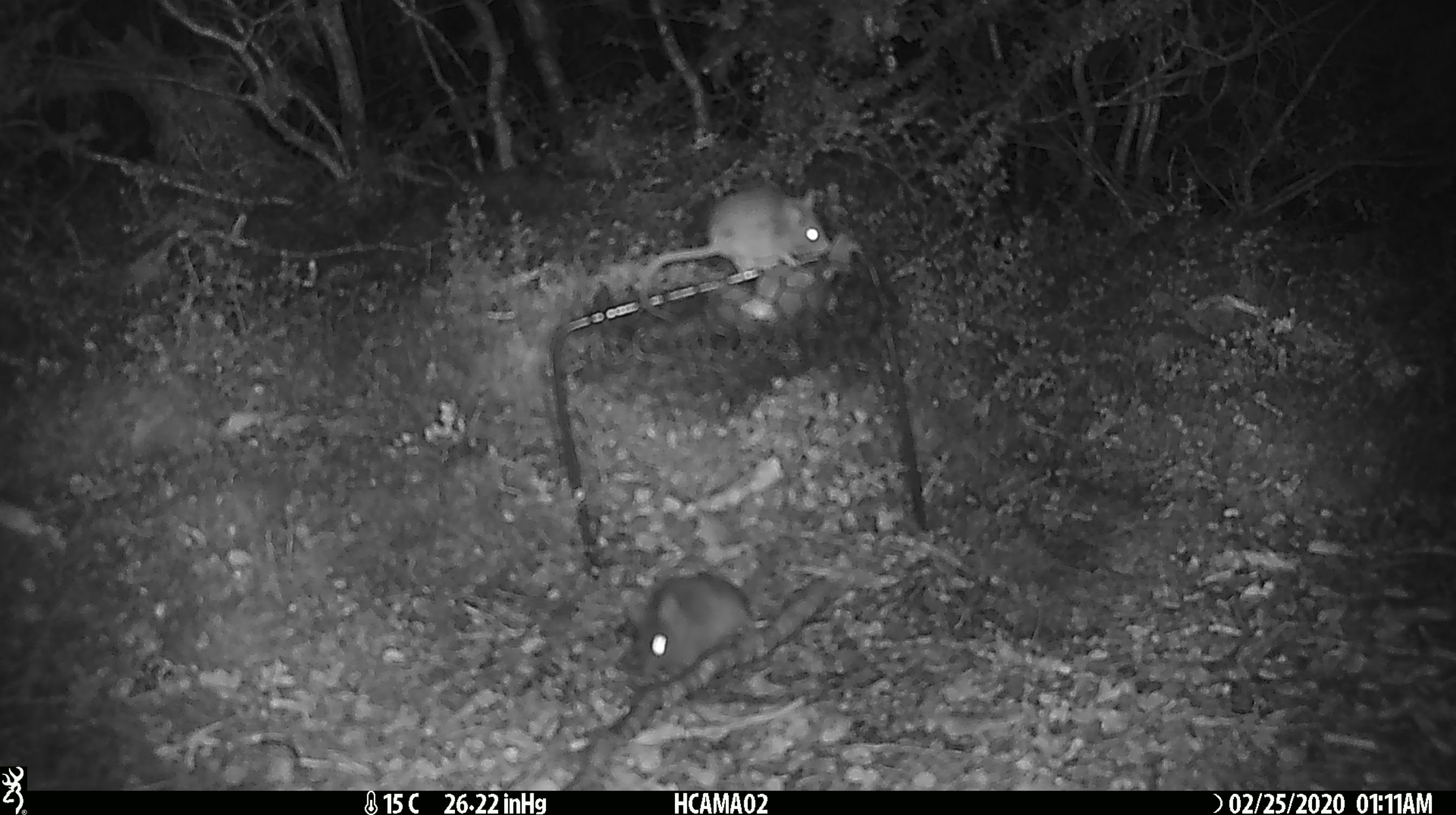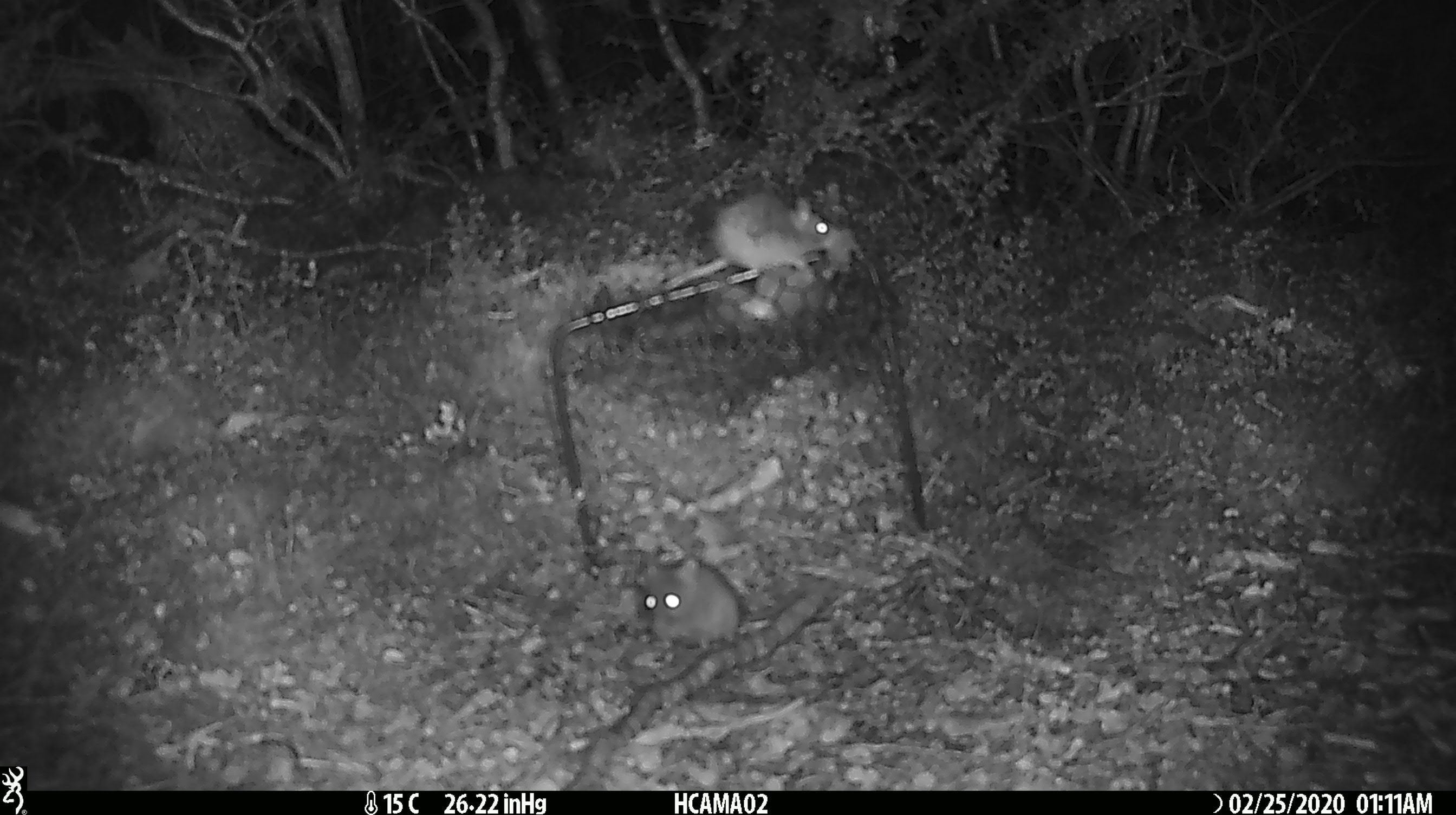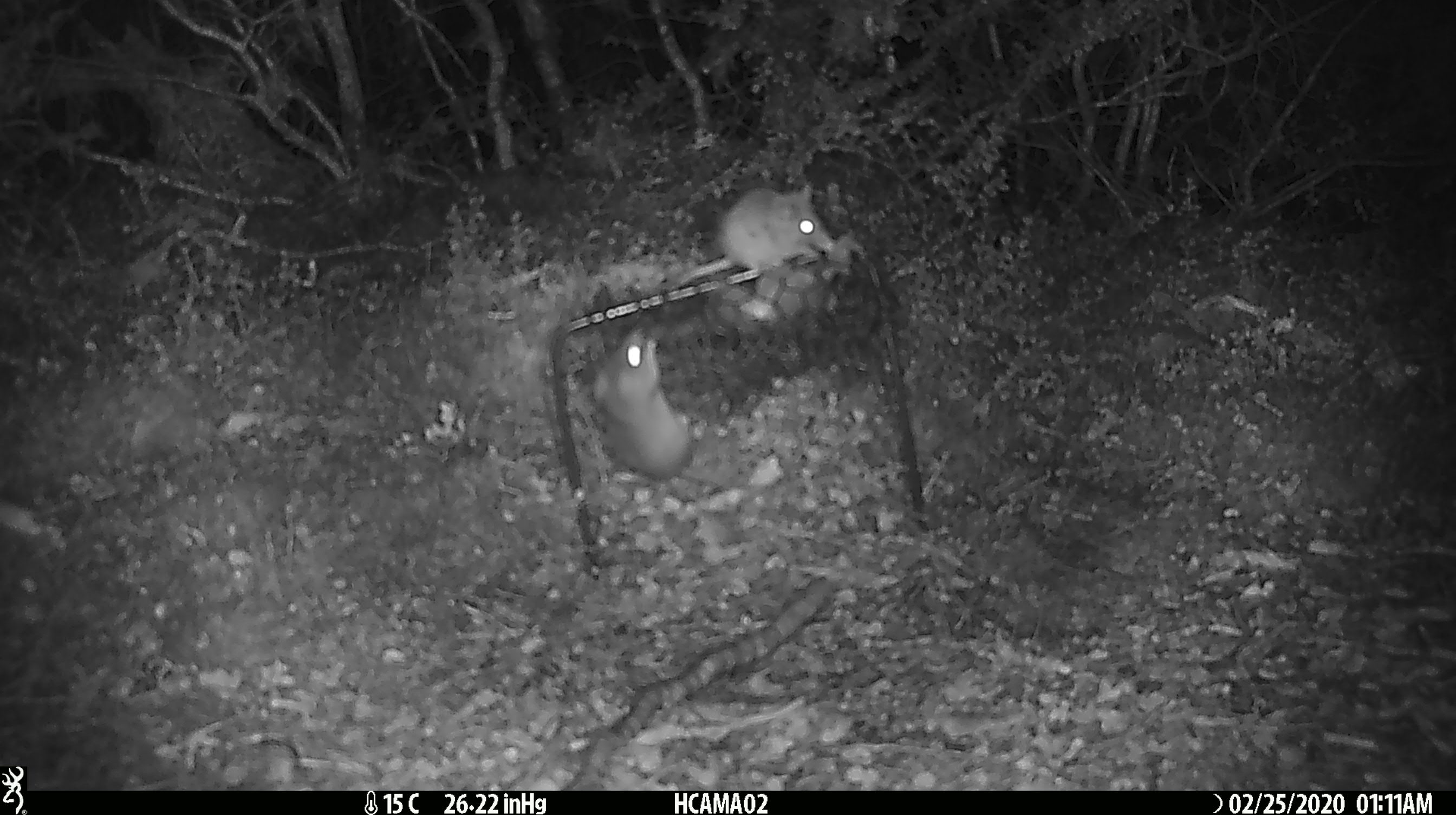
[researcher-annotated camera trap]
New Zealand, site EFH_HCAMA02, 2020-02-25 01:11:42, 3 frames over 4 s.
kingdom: Animalia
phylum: Chordata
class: Mammalia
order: Rodentia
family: Muridae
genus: Mus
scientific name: Mus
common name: mouse